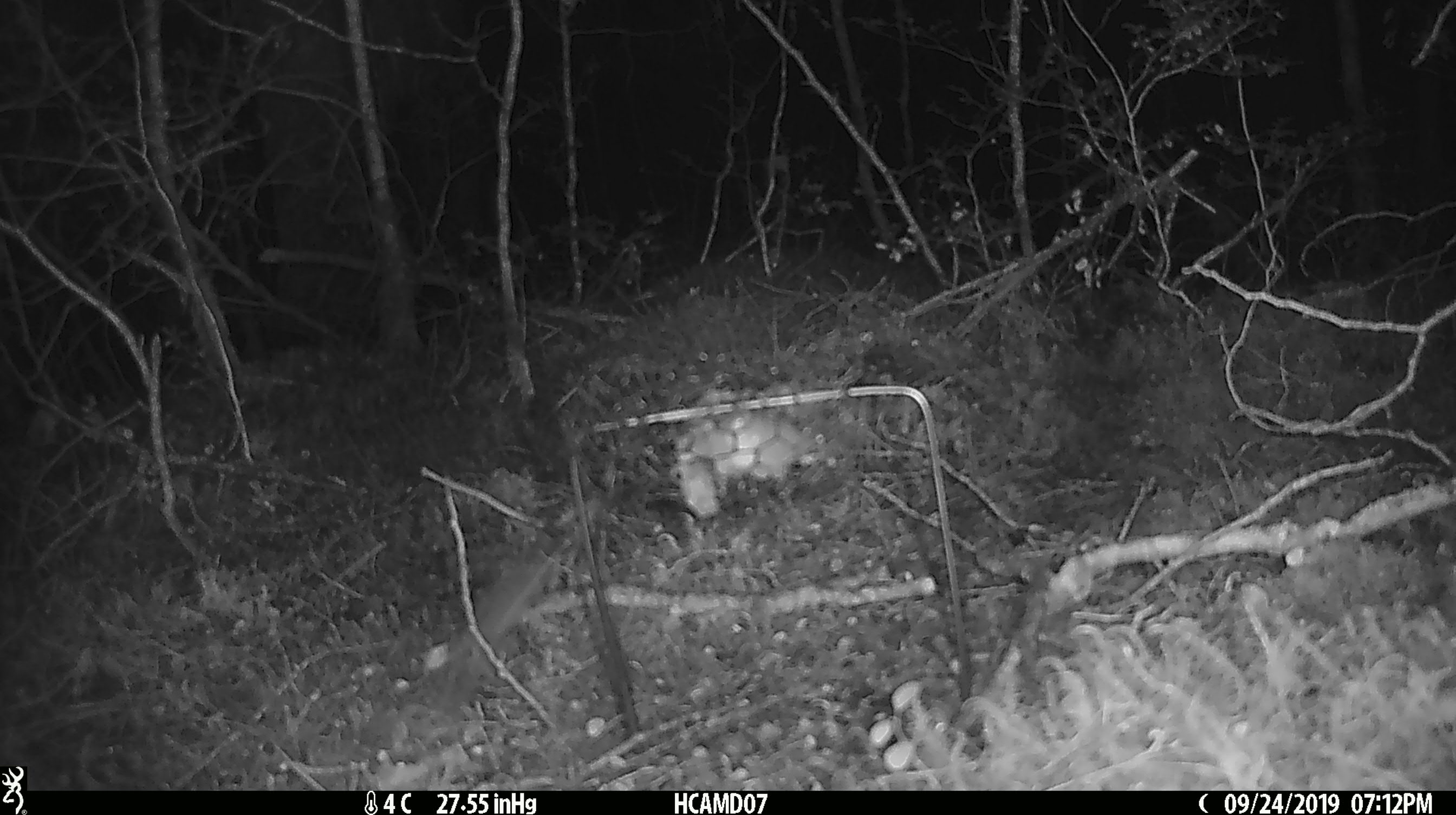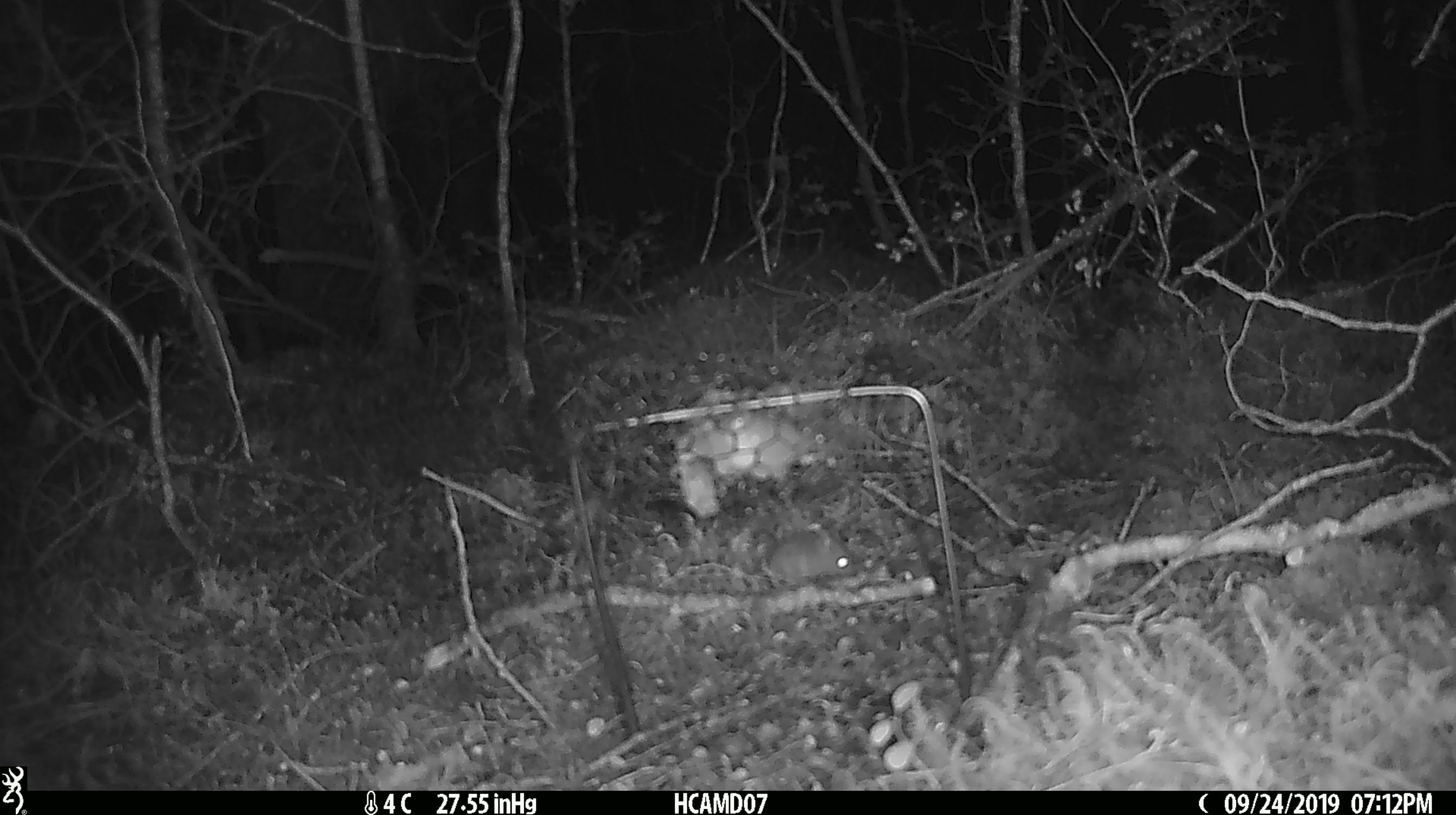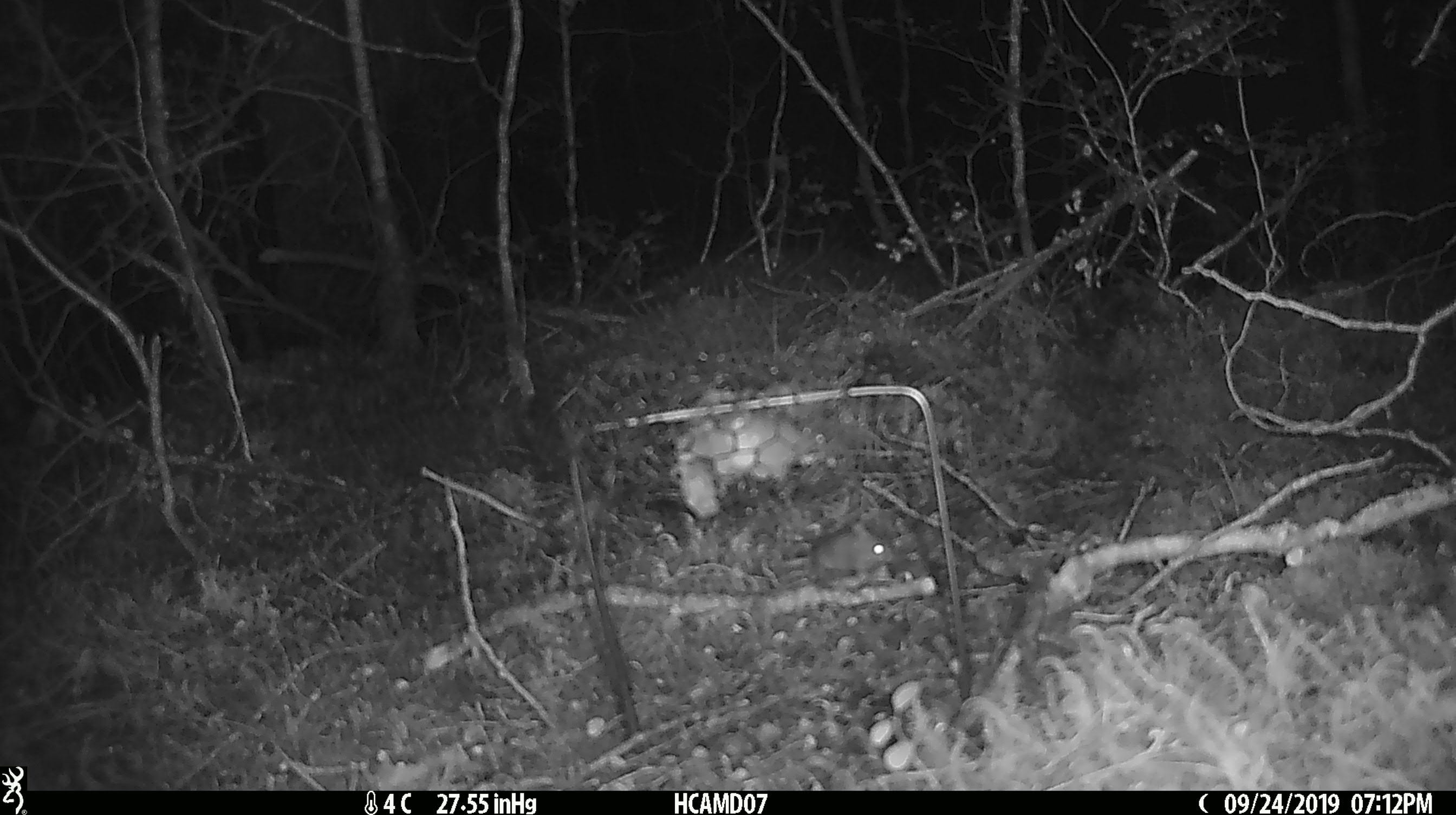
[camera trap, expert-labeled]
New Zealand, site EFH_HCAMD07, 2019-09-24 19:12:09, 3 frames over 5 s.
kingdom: Animalia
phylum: Chordata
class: Mammalia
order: Rodentia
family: Muridae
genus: Mus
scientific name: Mus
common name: mouse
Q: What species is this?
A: Mouse (Mus).